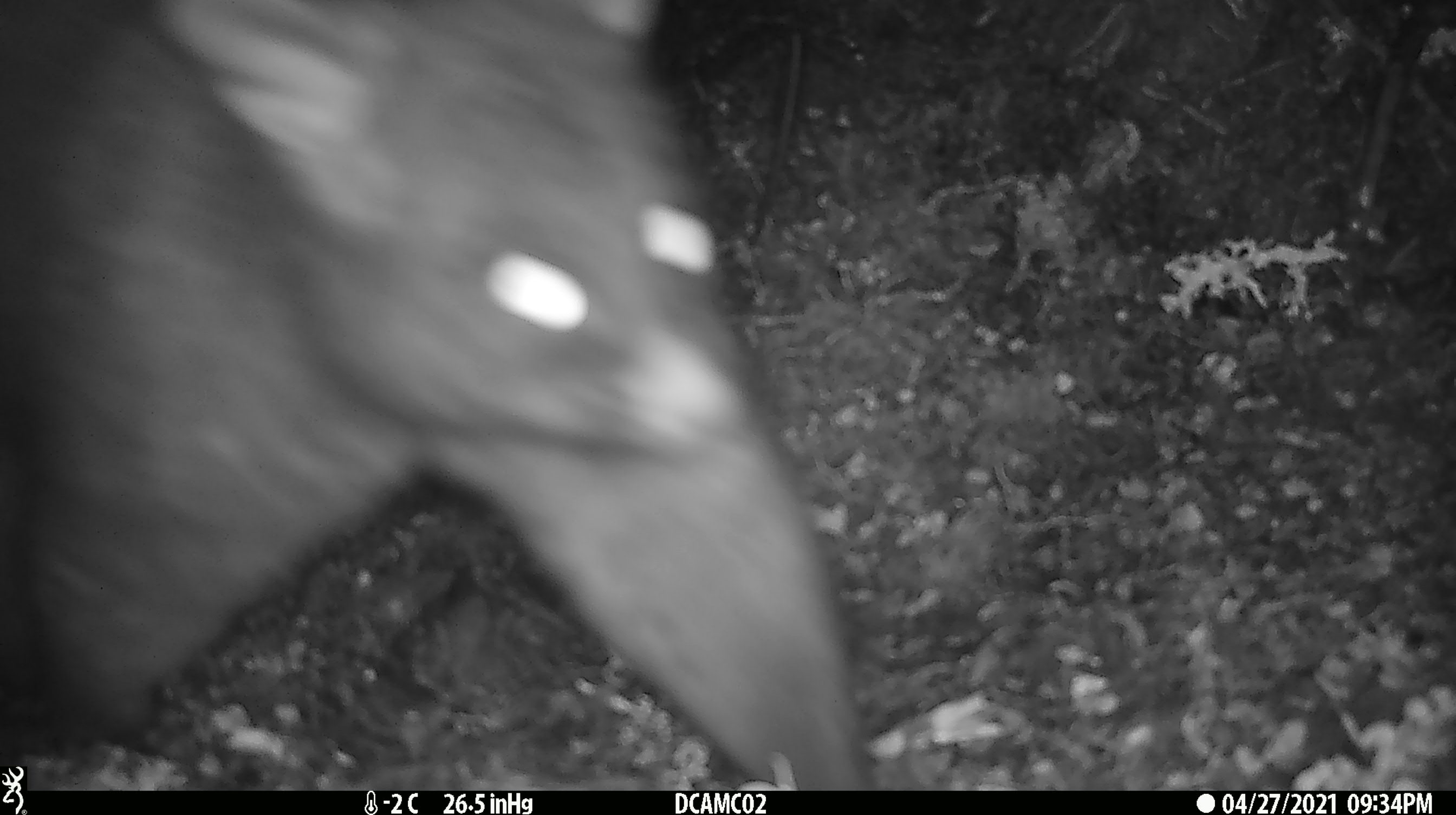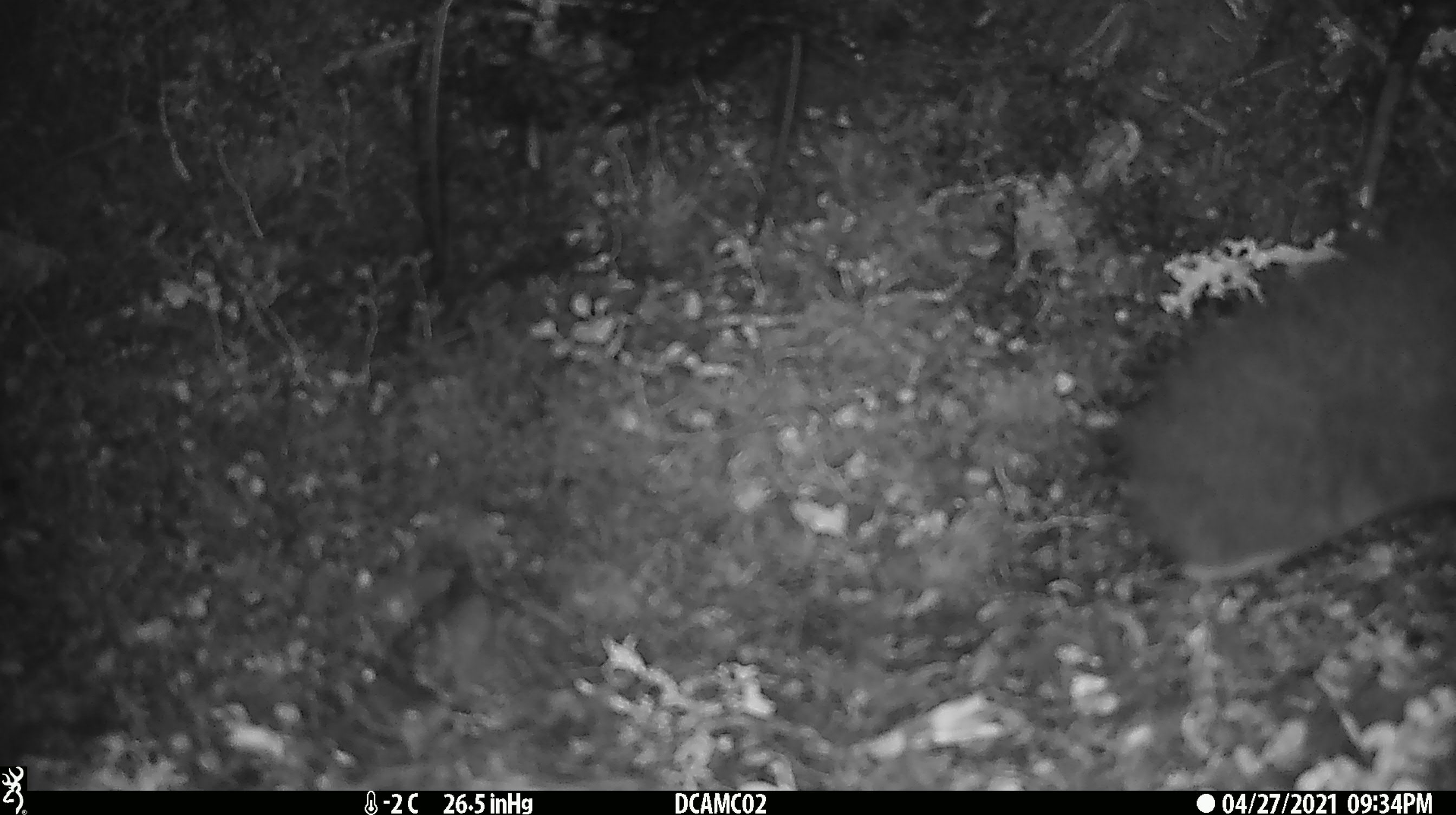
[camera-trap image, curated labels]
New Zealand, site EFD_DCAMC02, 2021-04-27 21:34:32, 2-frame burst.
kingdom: Animalia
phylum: Chordata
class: Mammalia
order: Diprotodontia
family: Phalangeridae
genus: Trichosurus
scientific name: Trichosurus vulpecula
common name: common brushtail possum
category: possum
Possum (common brushtail possum) (Trichosurus vulpecula).